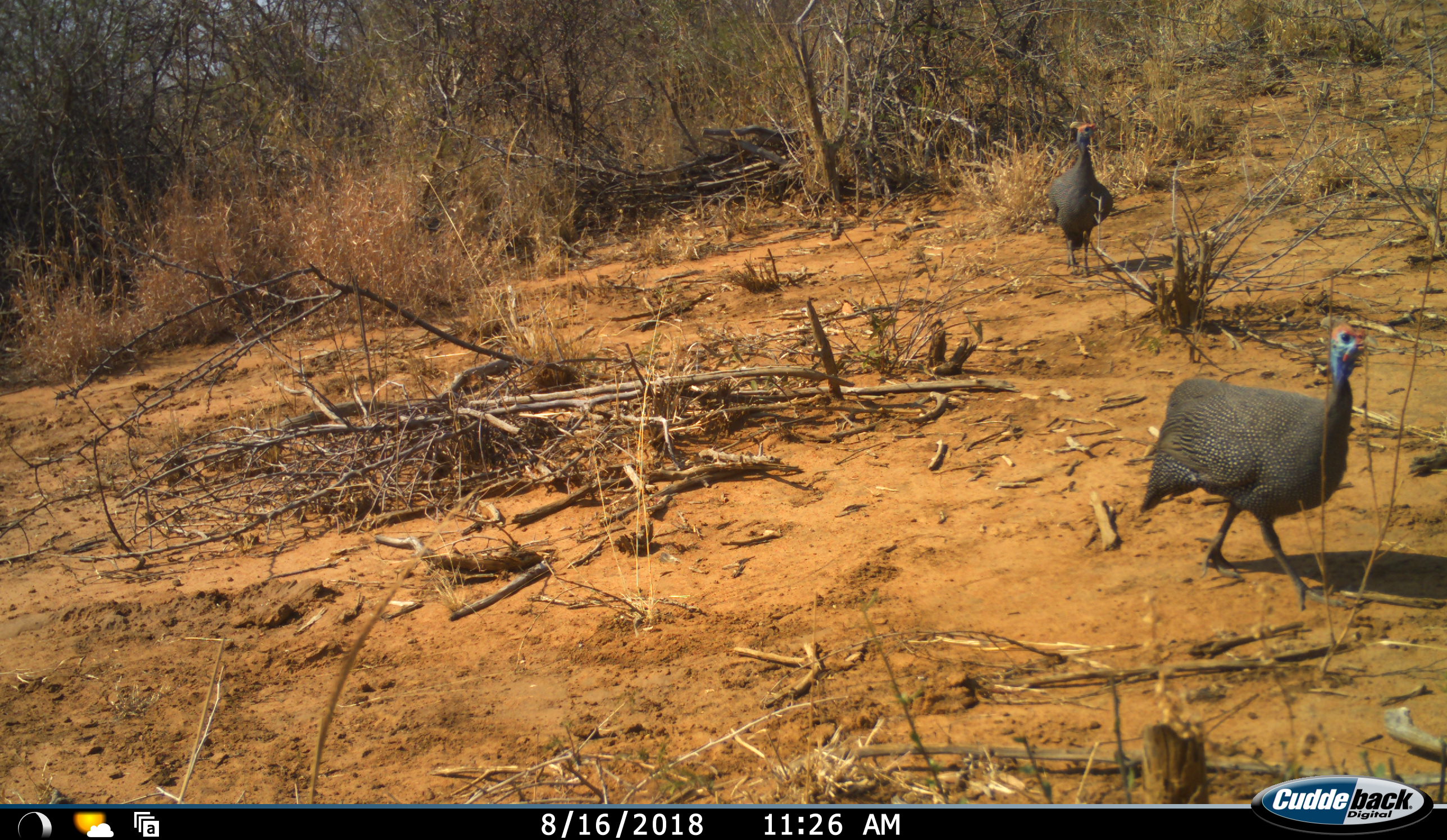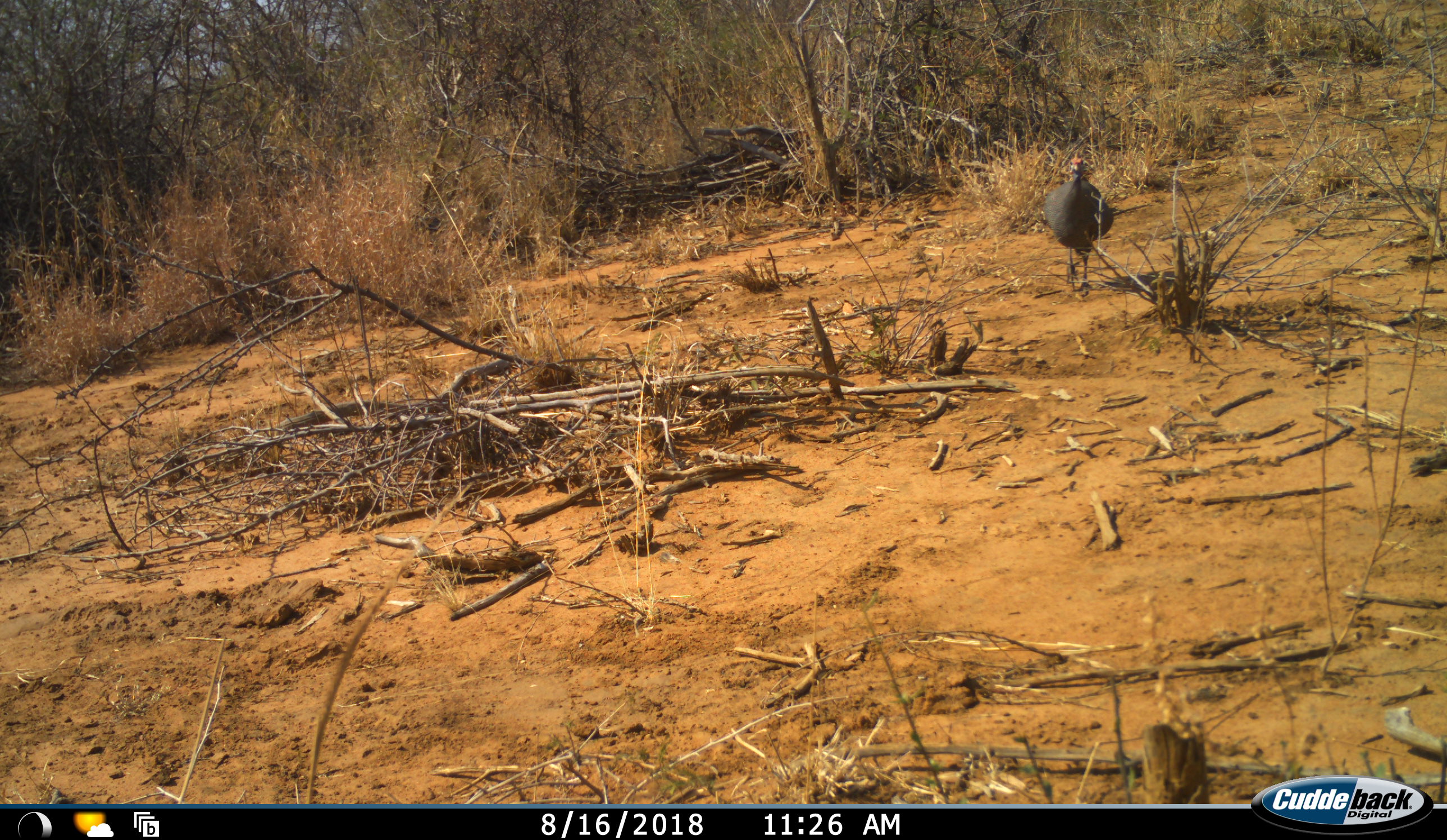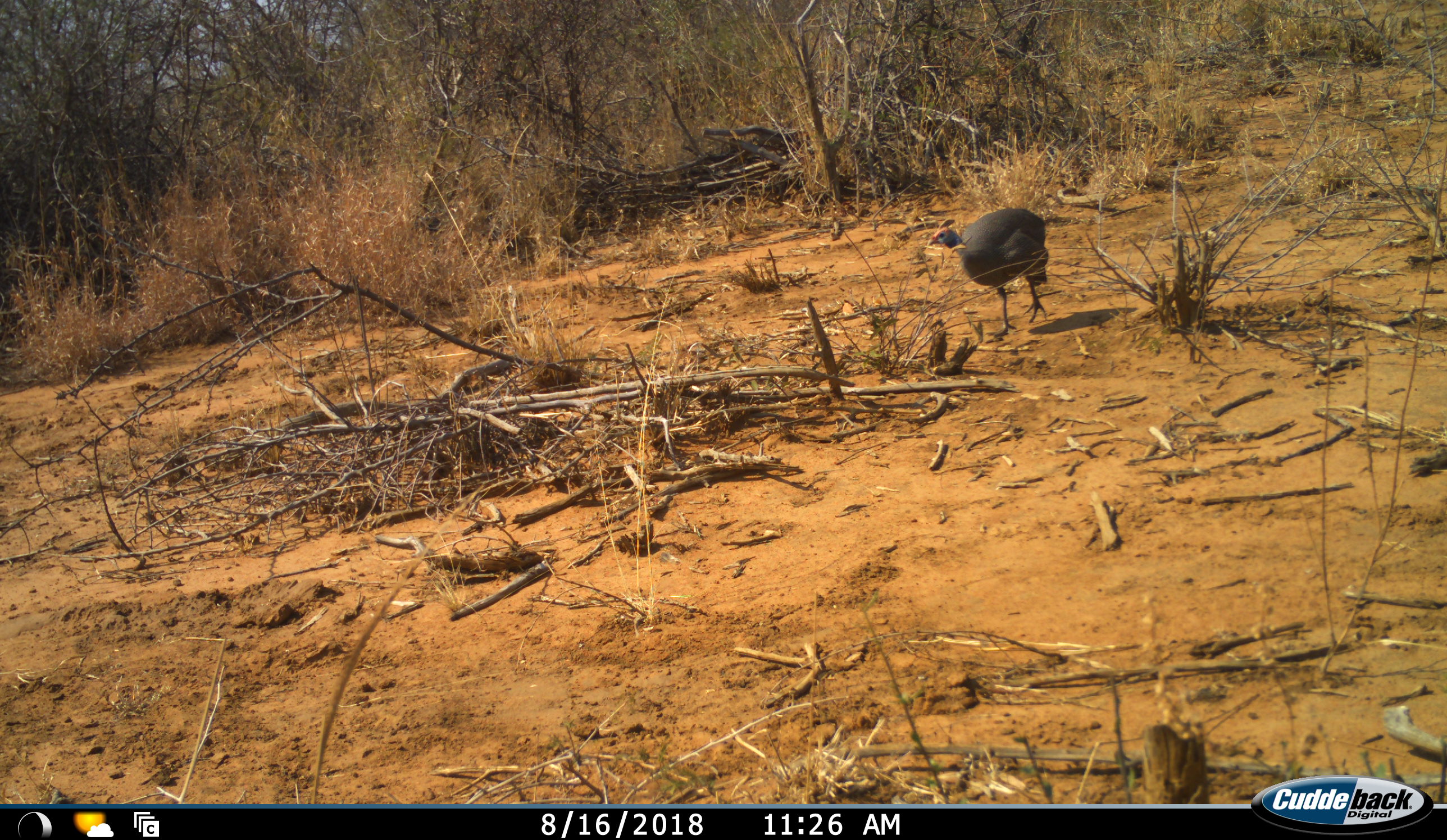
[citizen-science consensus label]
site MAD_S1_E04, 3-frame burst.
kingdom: Animalia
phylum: Chordata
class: Aves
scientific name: Aves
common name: bird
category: birdother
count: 2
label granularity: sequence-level